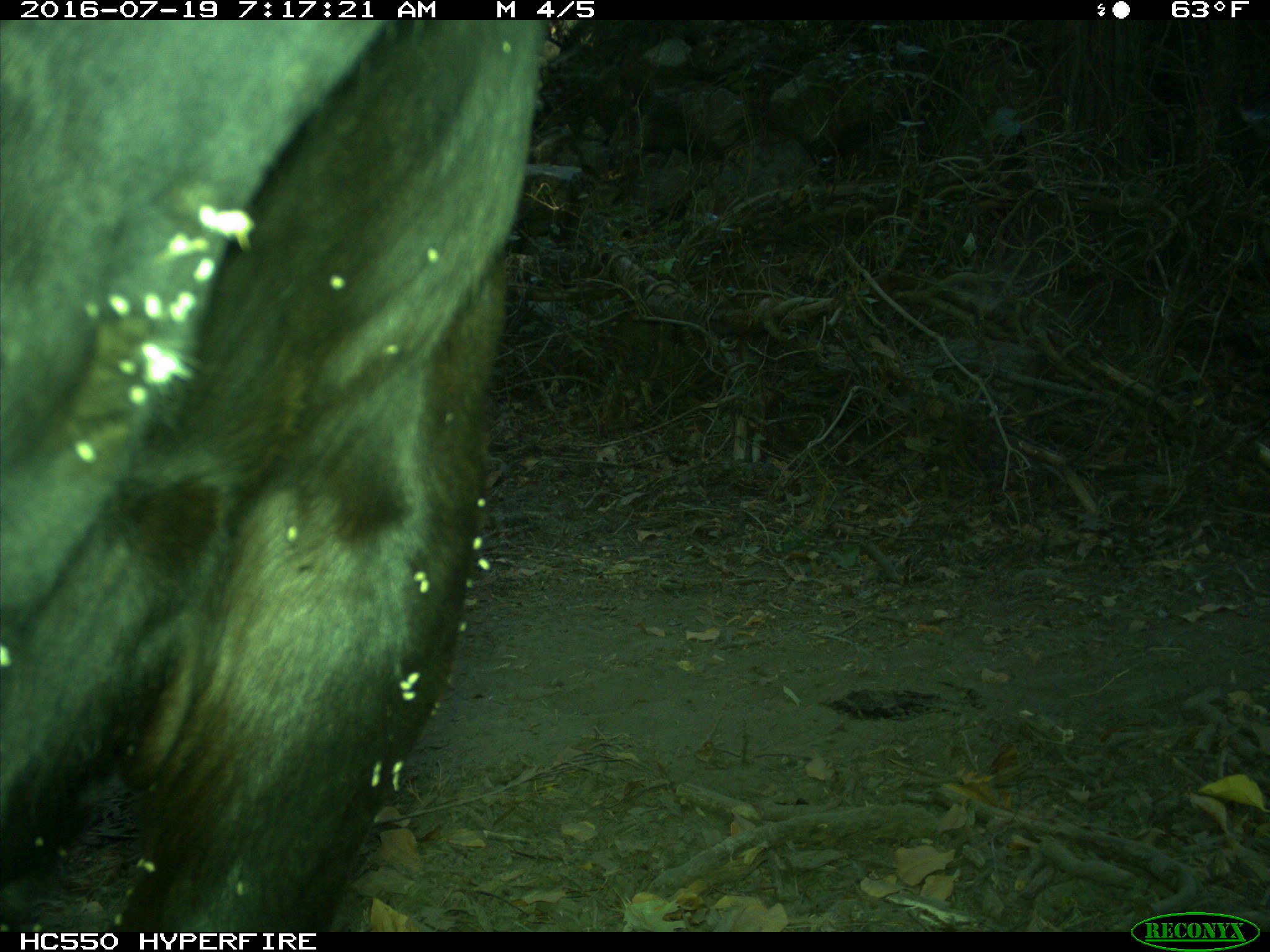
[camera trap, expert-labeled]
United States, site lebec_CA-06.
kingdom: Animalia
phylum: Chordata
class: Mammalia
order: Artiodactyla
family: Bovidae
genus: Bos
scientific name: Bos taurus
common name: domestic cow